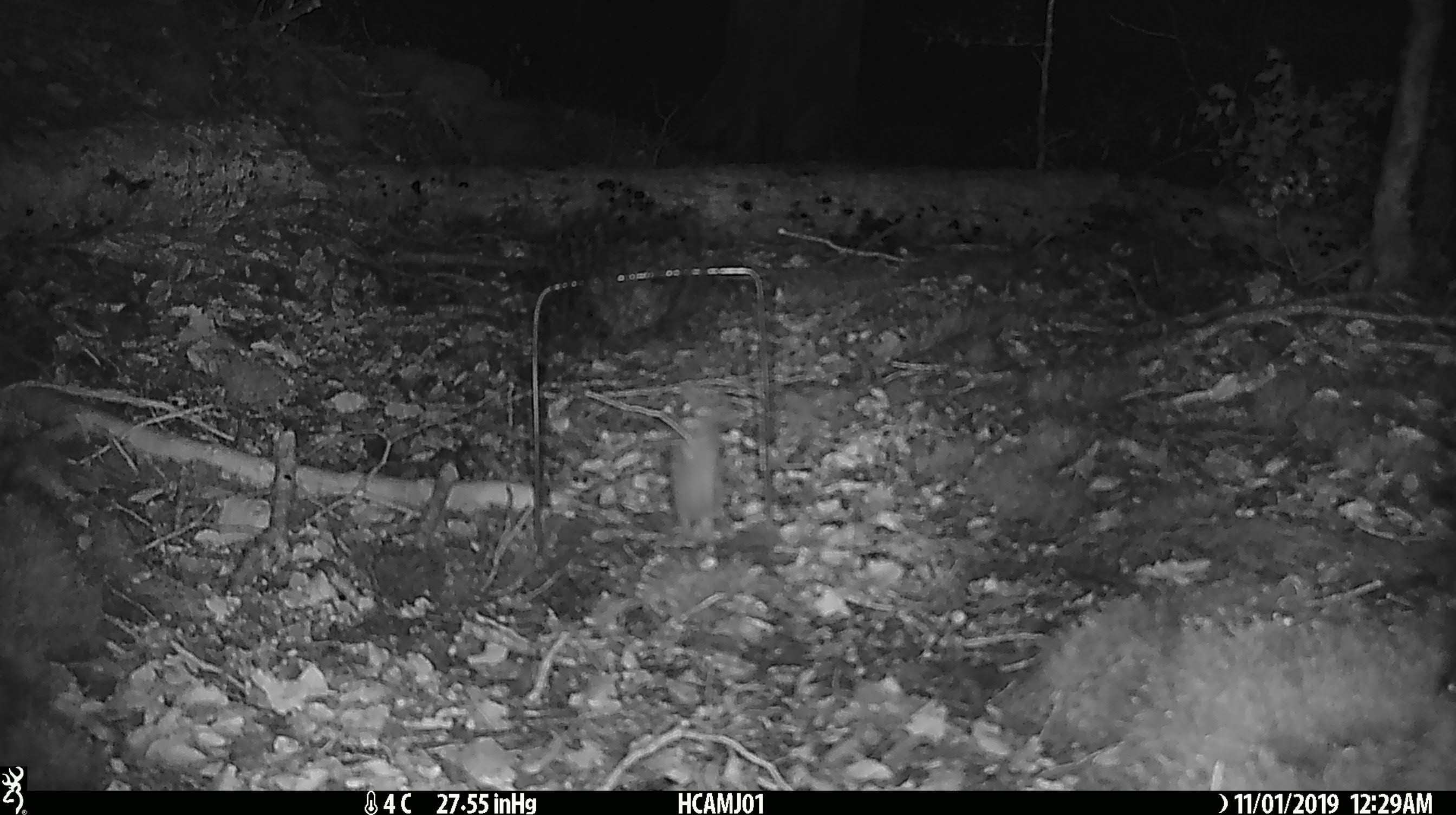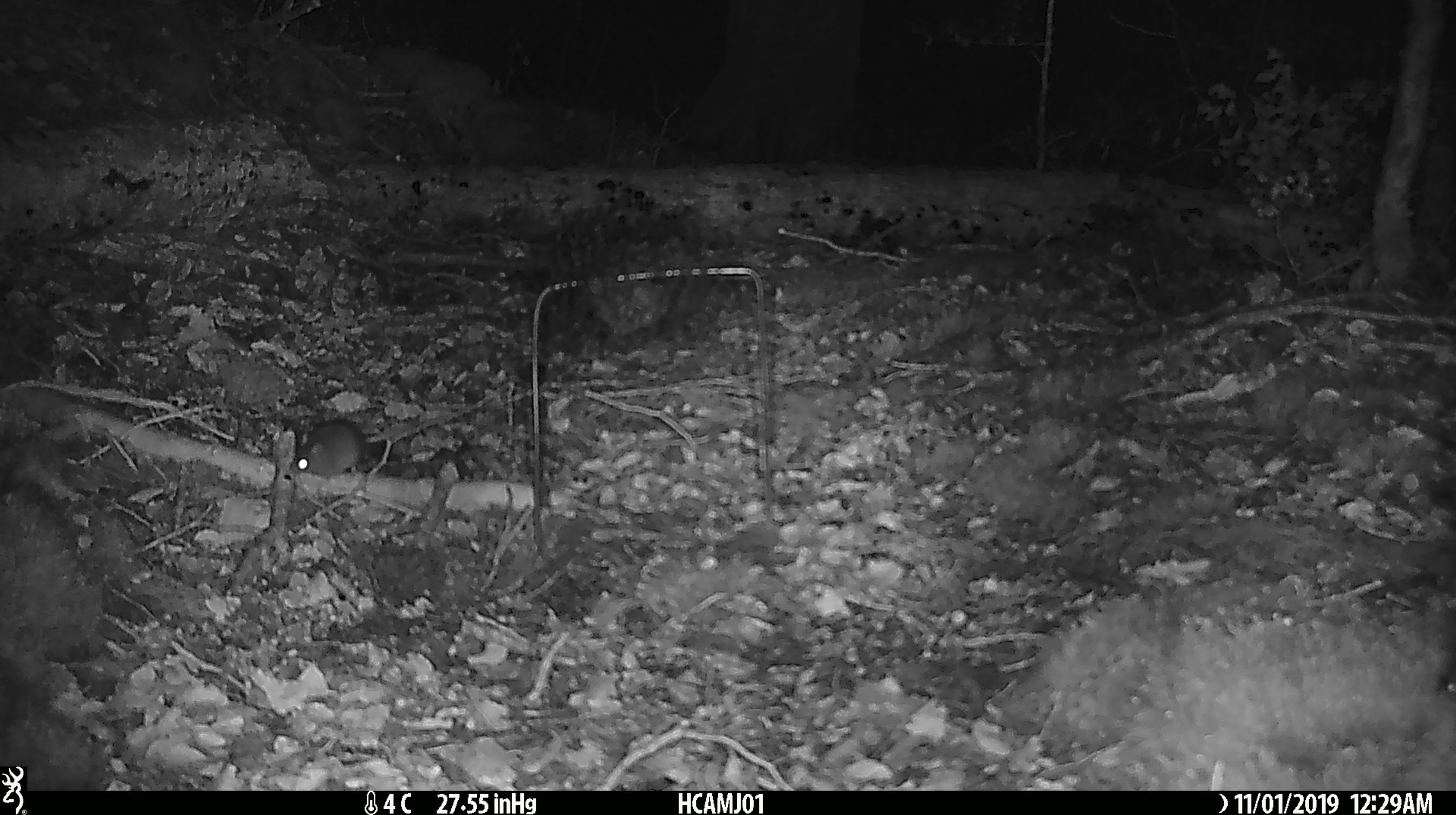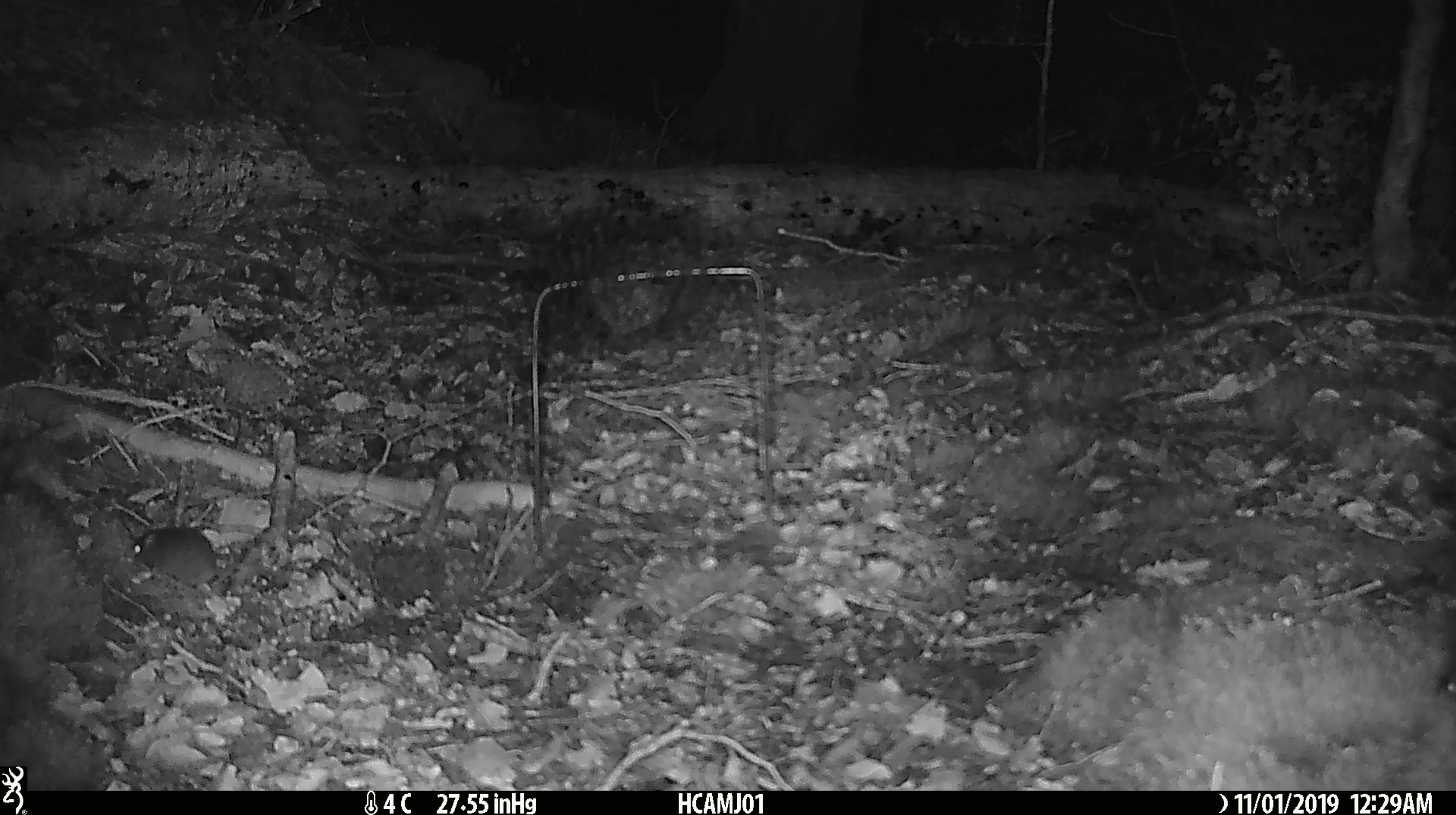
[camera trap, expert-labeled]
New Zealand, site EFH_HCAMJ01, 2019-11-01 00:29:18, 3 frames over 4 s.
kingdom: Animalia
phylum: Chordata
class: Mammalia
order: Rodentia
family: Muridae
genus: Mus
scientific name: Mus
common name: mouse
Mouse (Mus).